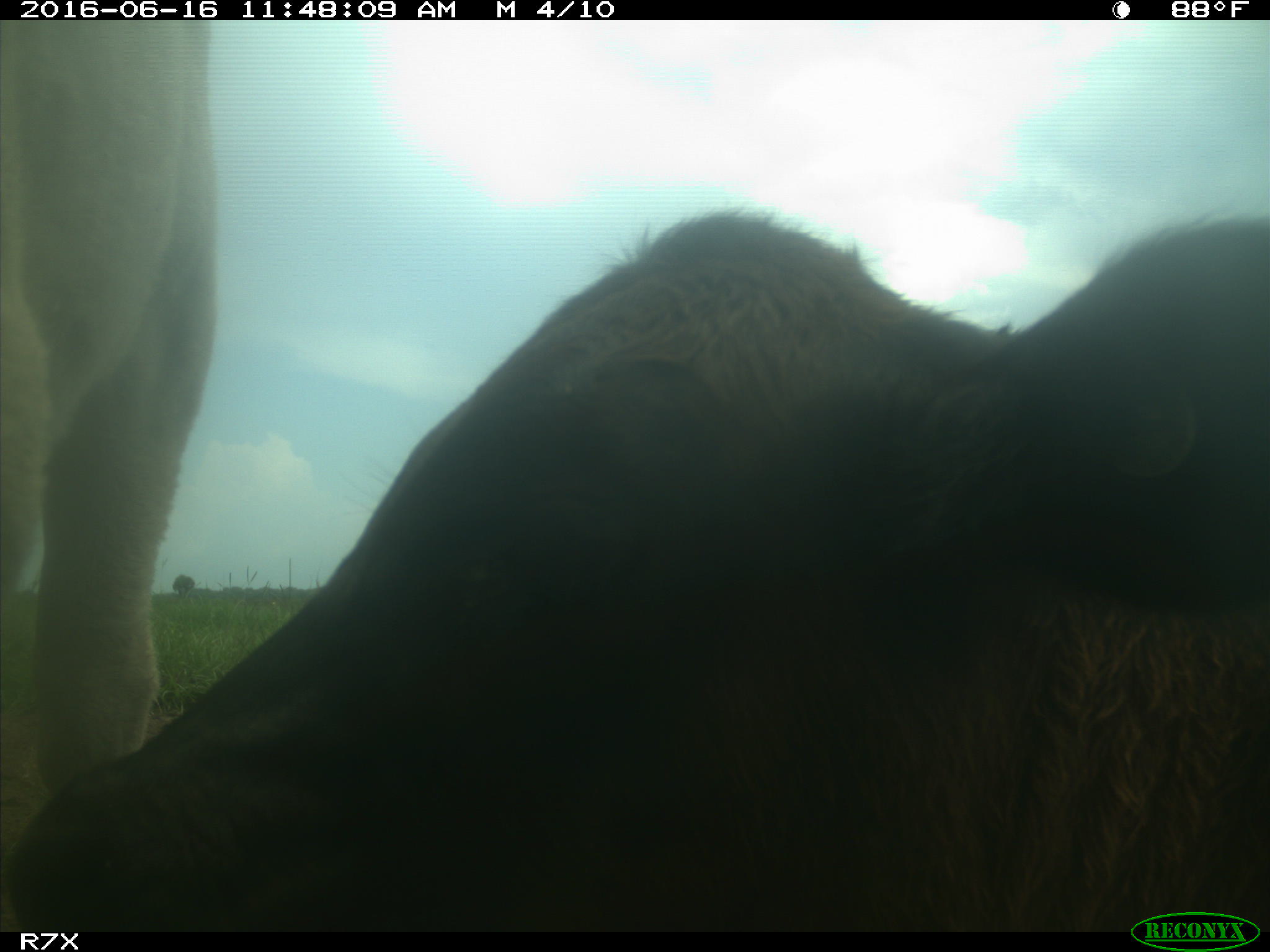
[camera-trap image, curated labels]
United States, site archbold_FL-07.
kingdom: Animalia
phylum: Chordata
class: Mammalia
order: Artiodactyla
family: Bovidae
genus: Bos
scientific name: Bos taurus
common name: domestic cow